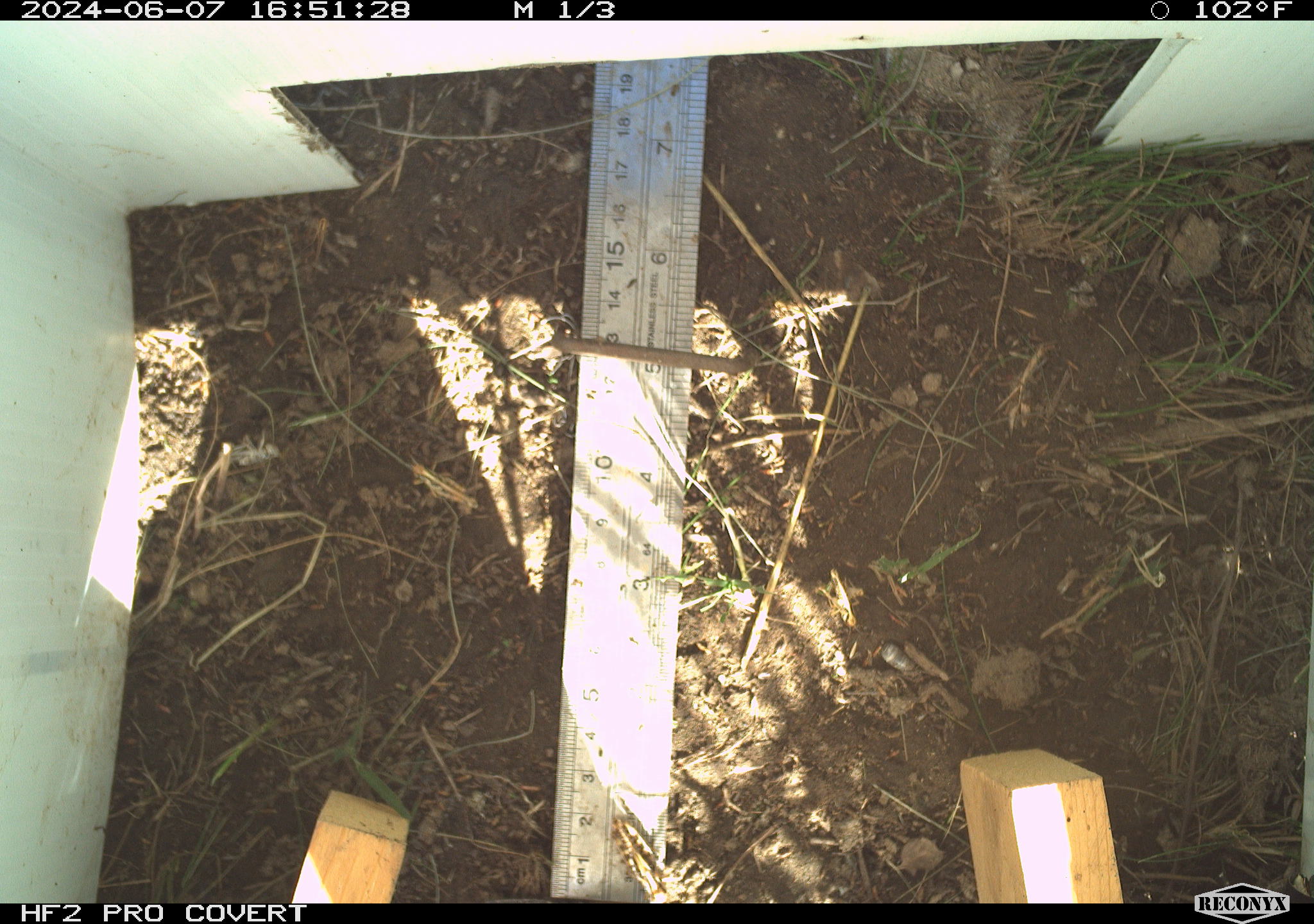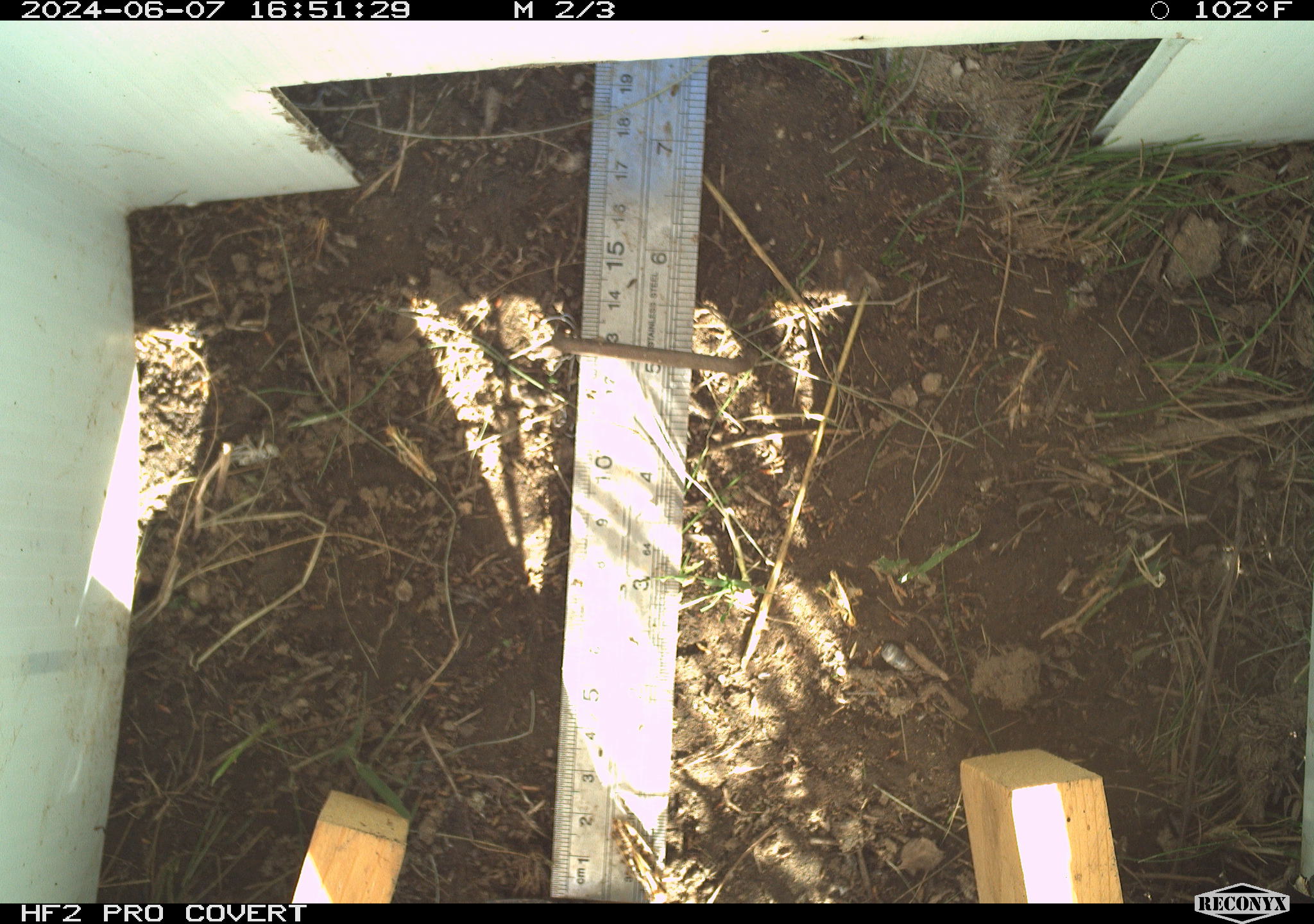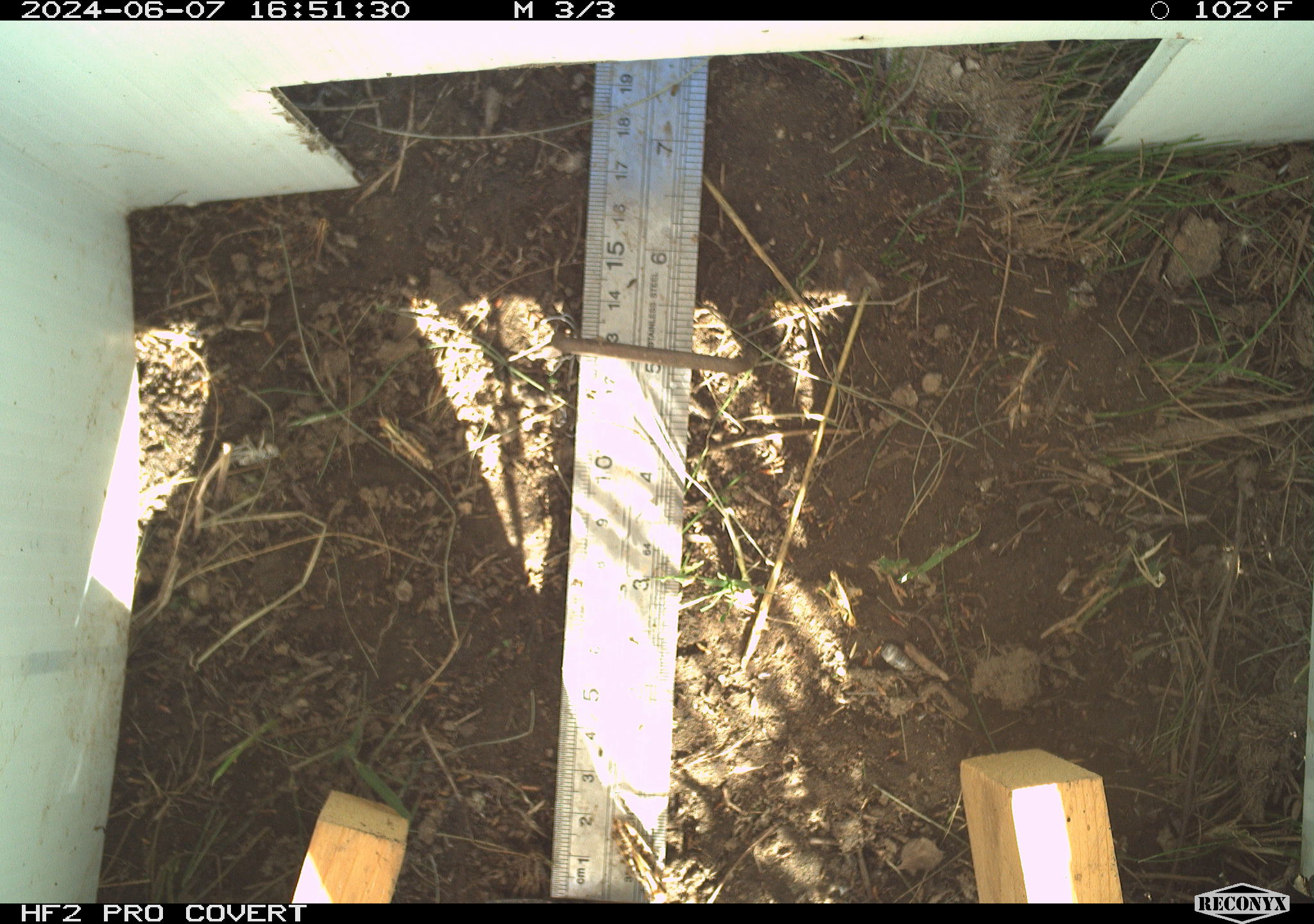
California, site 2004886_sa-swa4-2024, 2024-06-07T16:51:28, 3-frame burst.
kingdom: Animalia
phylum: Arthropoda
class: Insecta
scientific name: Insecta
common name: insect